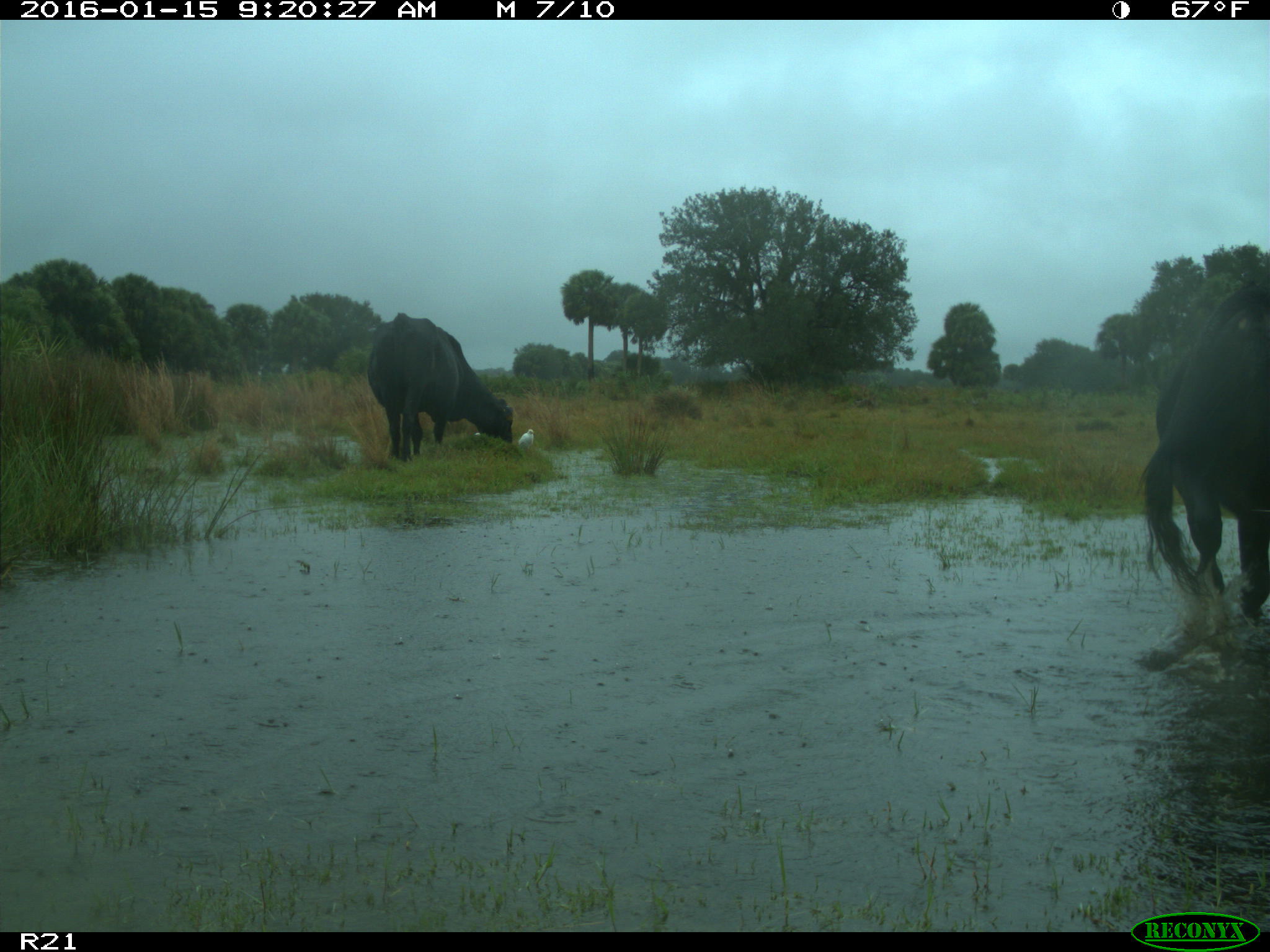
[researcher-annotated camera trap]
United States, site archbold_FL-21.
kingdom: Animalia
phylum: Chordata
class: Mammalia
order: Artiodactyla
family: Bovidae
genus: Bos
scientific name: Bos taurus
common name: domestic cow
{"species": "Bos taurus (domestic cow)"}